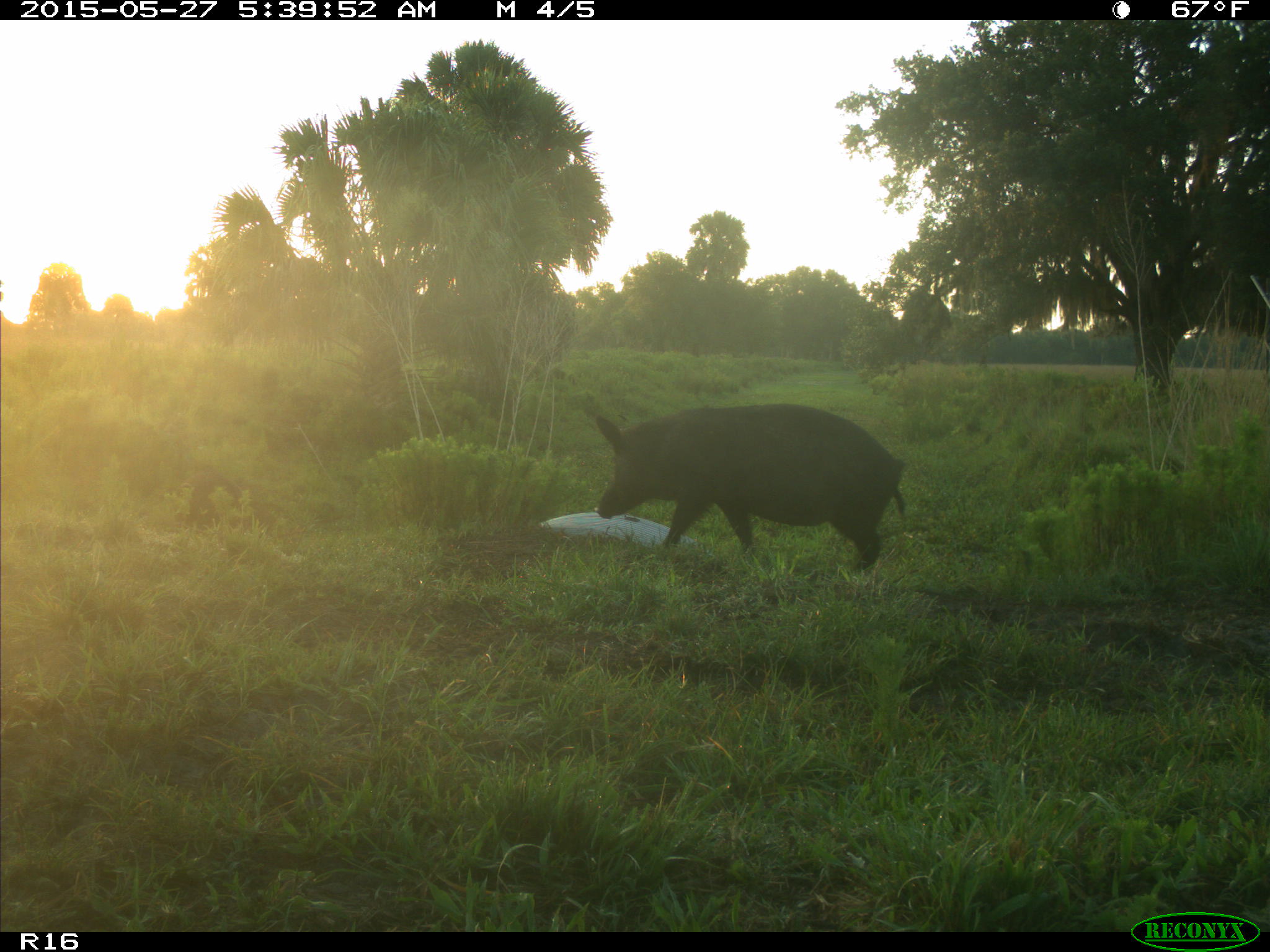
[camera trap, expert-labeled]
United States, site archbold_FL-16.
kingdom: Animalia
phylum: Chordata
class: Mammalia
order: Artiodactyla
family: Suidae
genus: Sus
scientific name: Sus scrofa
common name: wild boar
Sus scrofa (wild boar).